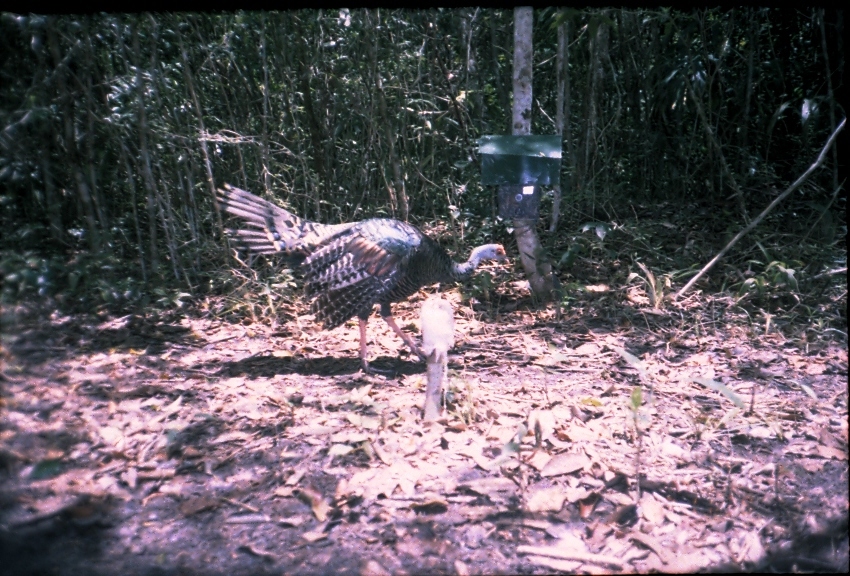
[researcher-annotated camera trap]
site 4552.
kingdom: Animalia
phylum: Chordata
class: Aves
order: Galliformes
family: Phasianidae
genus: Meleagris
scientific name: Meleagris ocellata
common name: ocellated turkey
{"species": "Meleagris ocellata (ocellated turkey)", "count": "1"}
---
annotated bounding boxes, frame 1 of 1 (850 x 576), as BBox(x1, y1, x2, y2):
meleagris ocellata: BBox(211, 178, 511, 382); BBox(408, 287, 459, 431)